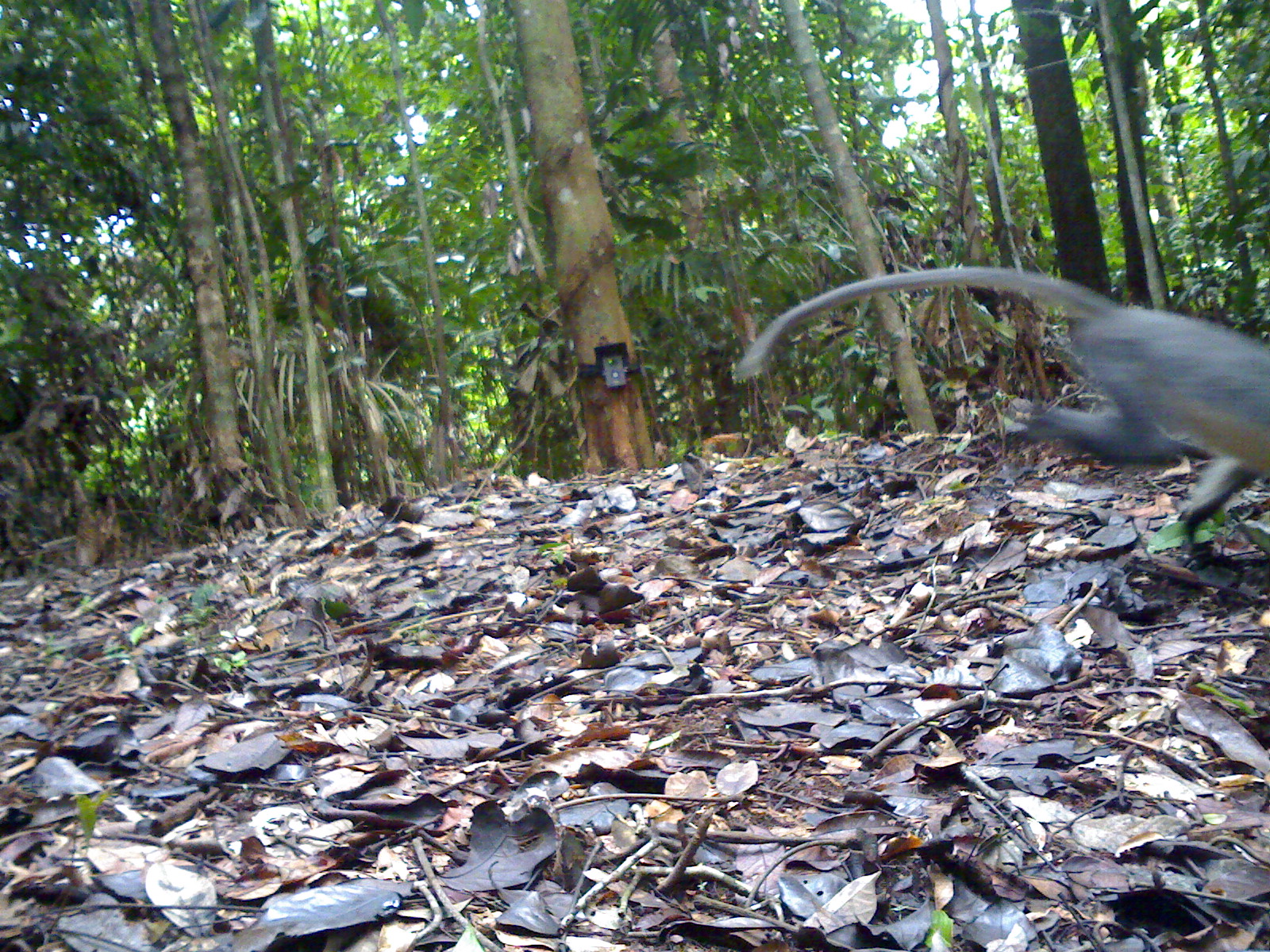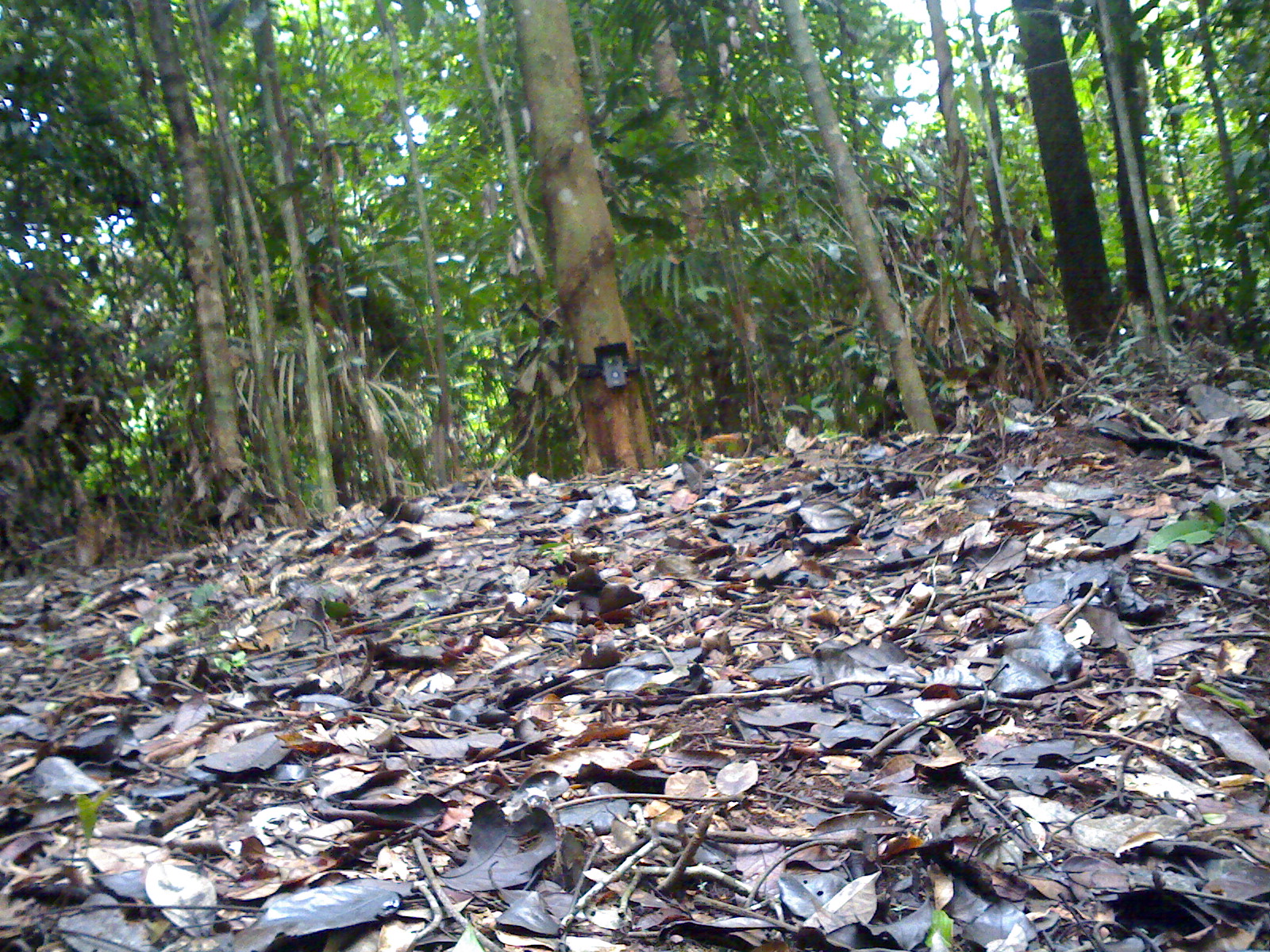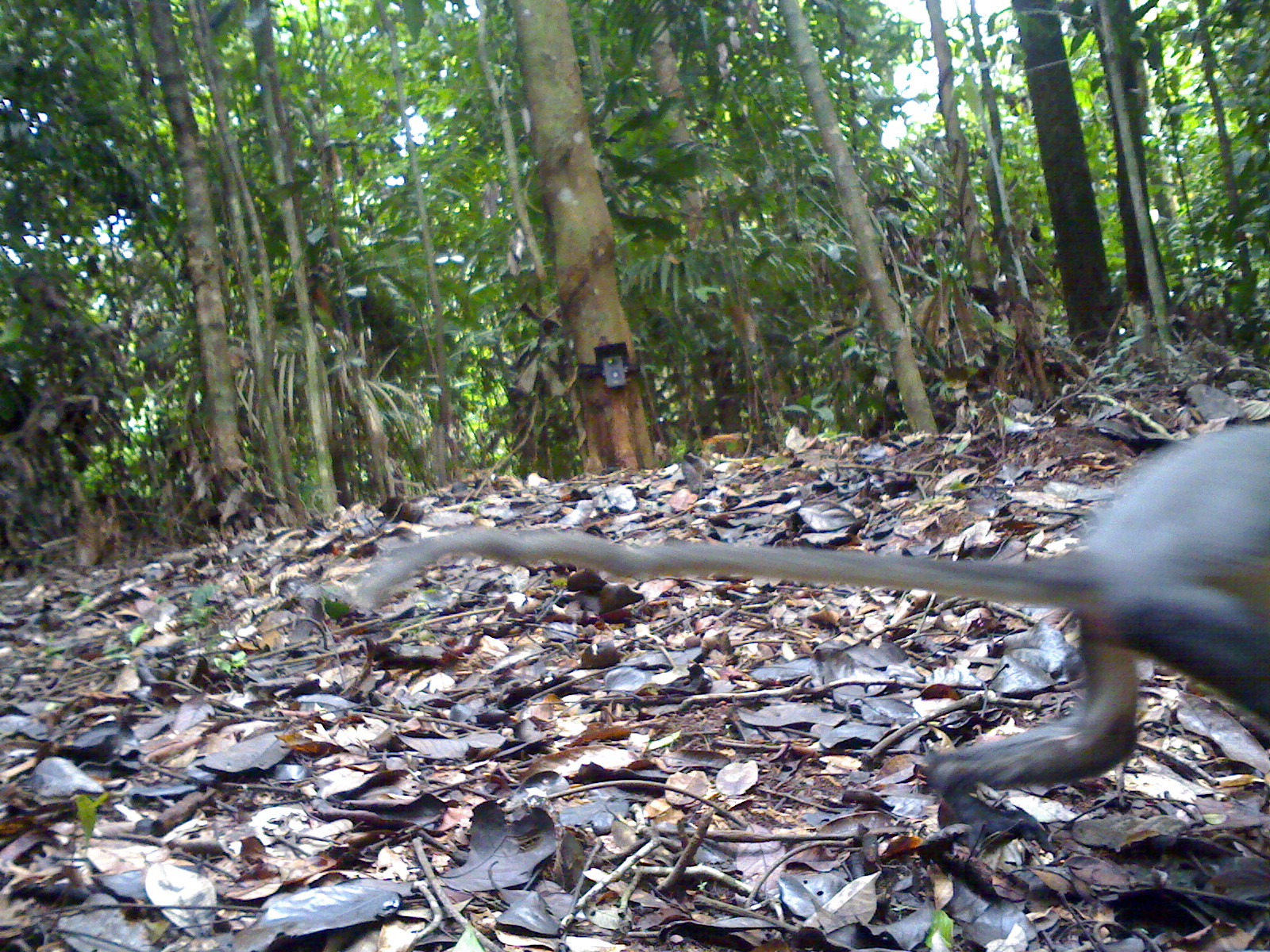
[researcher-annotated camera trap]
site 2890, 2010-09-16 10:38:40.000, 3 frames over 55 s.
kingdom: Animalia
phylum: Chordata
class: Mammalia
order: Primates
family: Cercopithecidae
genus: Presbytis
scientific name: Presbytis thomasi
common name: thomas’s langur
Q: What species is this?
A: Presbytis thomasi (thomas’s langur).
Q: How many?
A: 1.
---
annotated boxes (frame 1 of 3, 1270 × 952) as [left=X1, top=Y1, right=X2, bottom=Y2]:
presbytis thomasi: [left=730, top=265, right=1268, bottom=545]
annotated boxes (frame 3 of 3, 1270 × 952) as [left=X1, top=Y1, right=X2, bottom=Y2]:
presbytis thomasi: [left=353, top=422, right=1269, bottom=840]